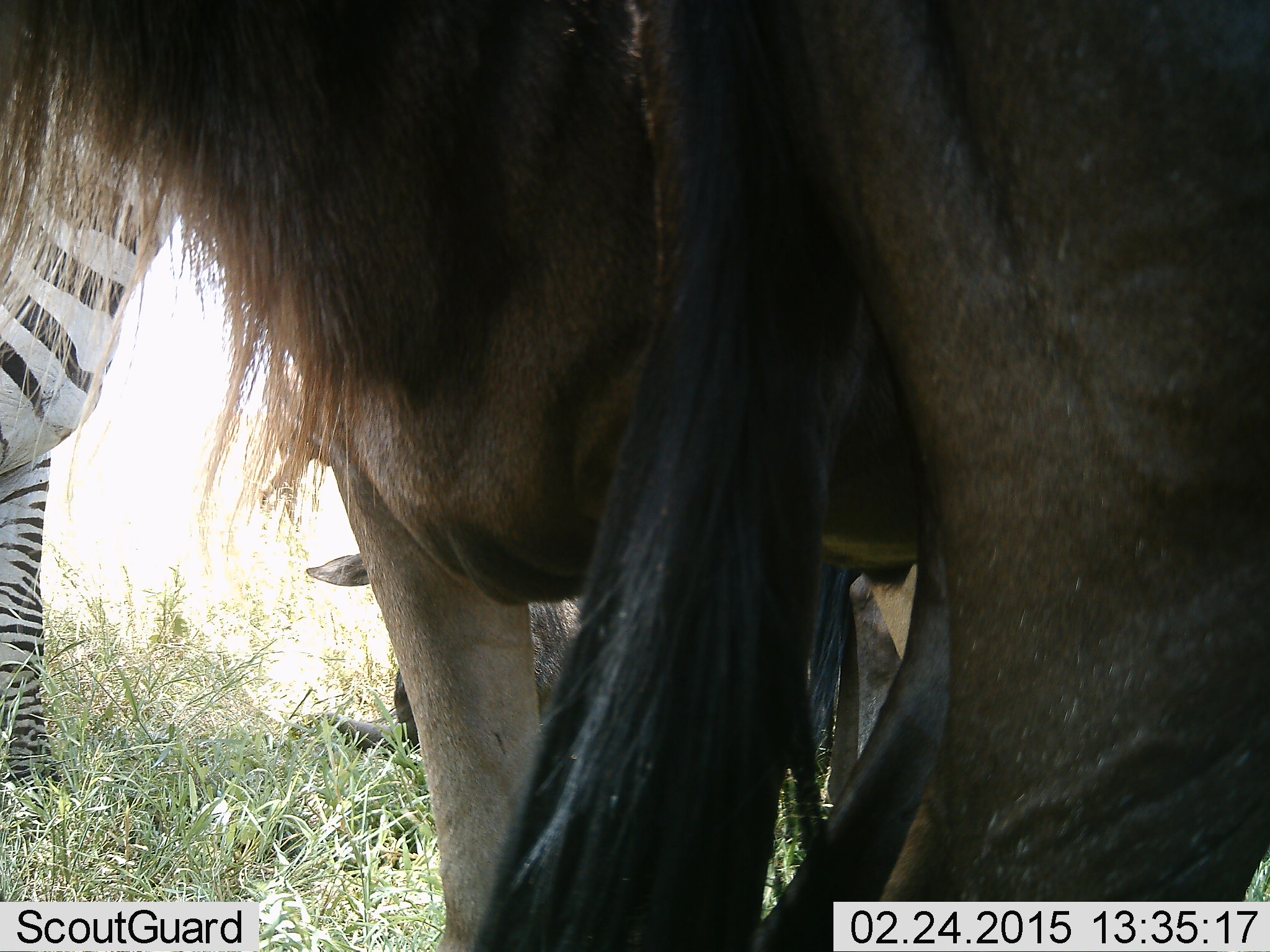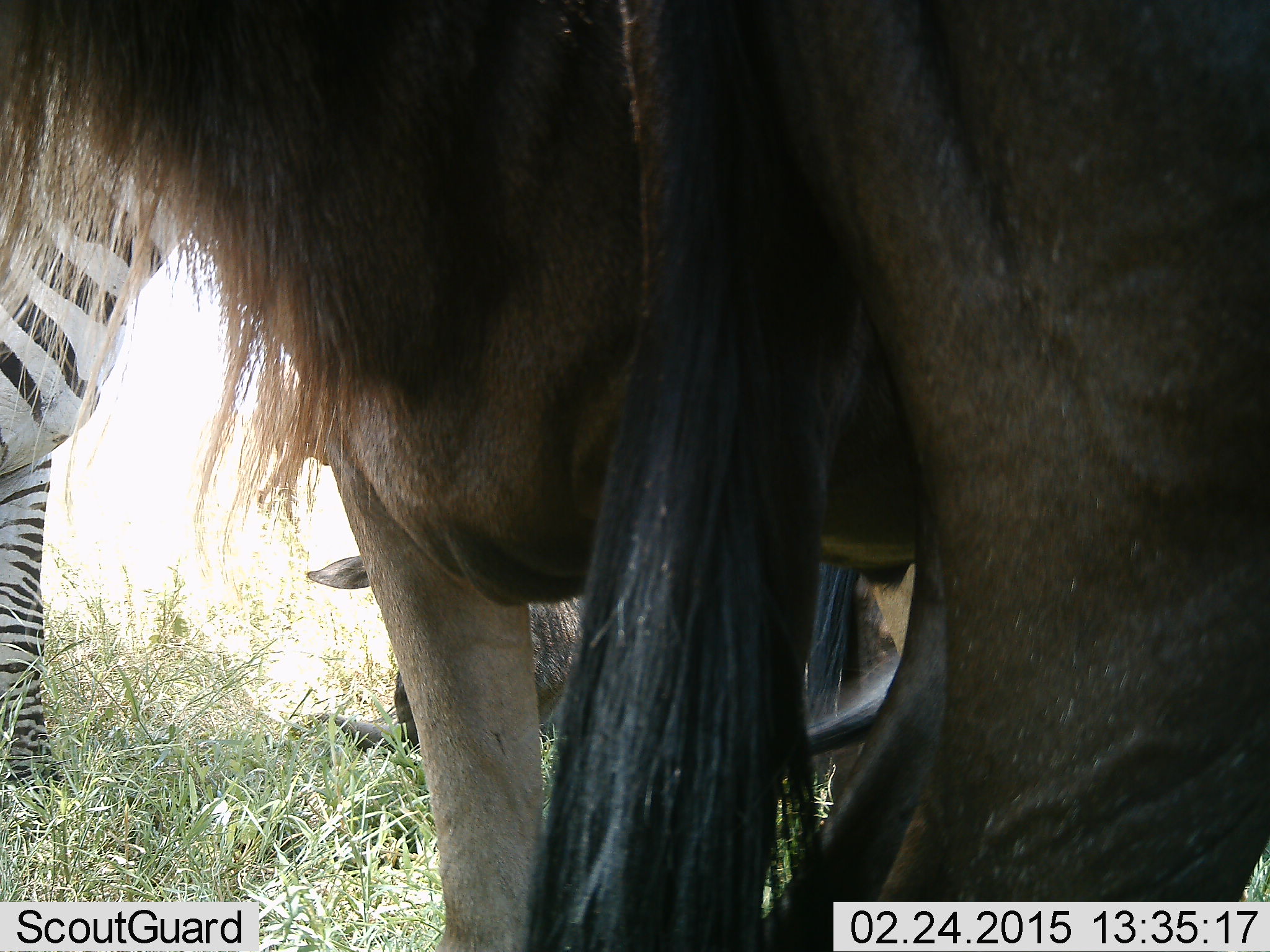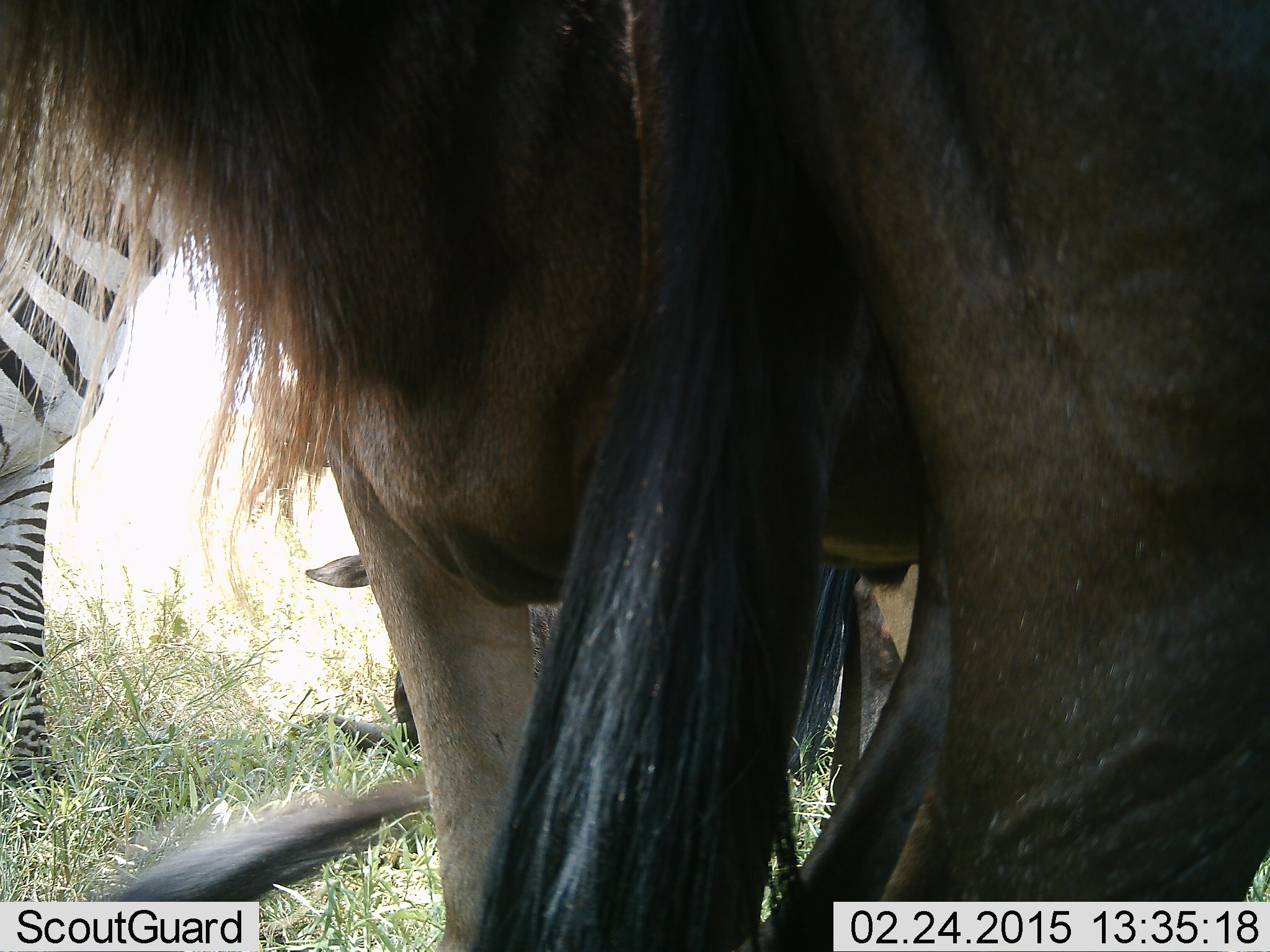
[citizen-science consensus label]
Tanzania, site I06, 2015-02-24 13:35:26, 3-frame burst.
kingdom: Animalia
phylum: Chordata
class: Mammalia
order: Artiodactyla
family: Bovidae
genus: Connochaetes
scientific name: Connochaetes taurinus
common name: blue wildebeest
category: wildebeest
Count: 2.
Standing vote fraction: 100%.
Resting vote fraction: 40%.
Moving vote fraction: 0%.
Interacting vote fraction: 0%.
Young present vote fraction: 10%.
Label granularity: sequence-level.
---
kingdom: Animalia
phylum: Chordata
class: Mammalia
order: Perissodactyla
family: Equidae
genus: Equus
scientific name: Equus quagga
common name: plains zebra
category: zebra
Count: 1.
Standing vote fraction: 100%.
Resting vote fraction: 10%.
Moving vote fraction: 0%.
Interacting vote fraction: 0%.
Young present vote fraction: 0%.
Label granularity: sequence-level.